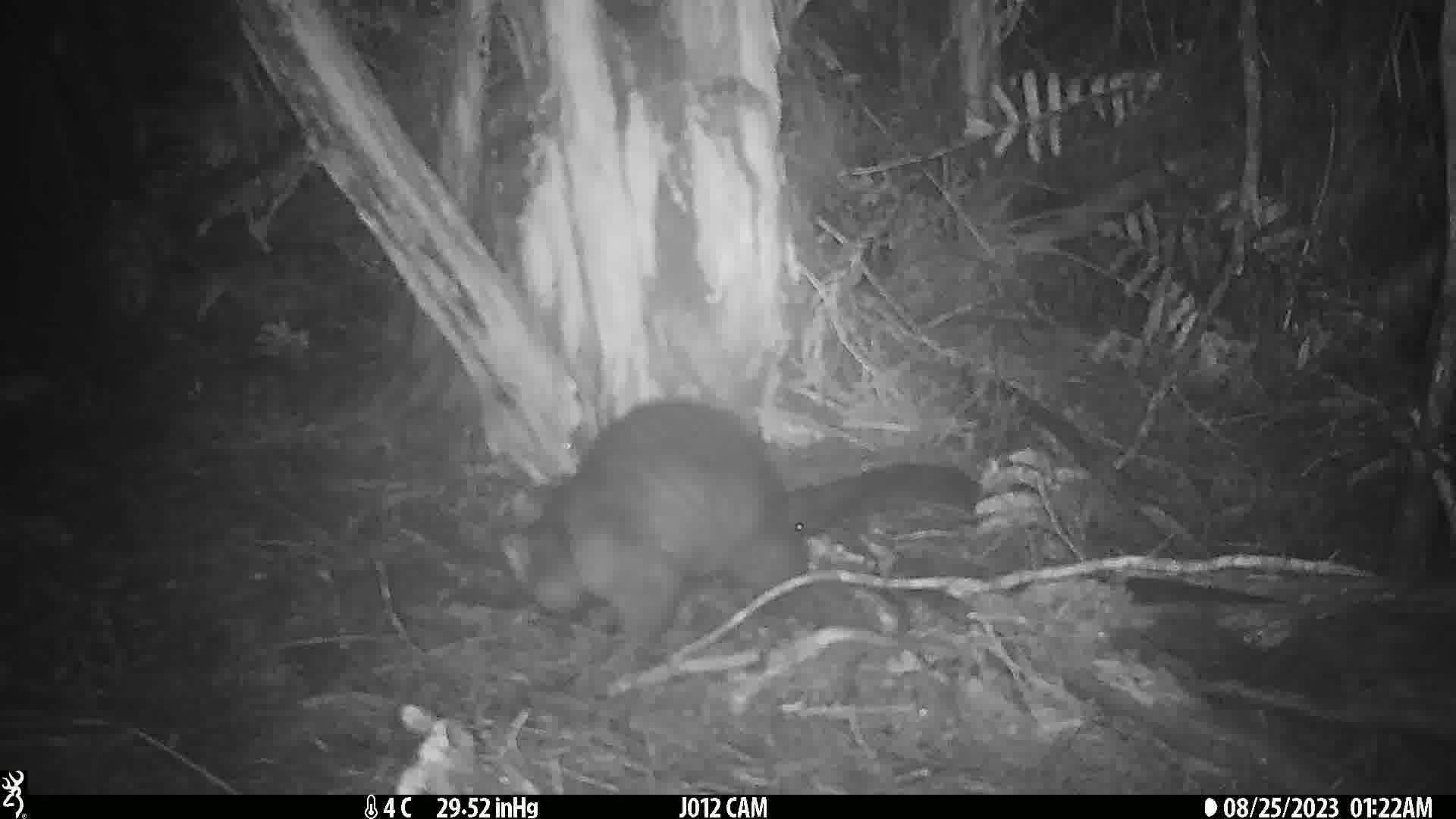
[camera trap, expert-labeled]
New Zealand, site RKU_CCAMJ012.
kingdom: Animalia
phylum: Chordata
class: Mammalia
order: Diprotodontia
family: Phalangeridae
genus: Trichosurus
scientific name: Trichosurus vulpecula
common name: common brushtail possum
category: possum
Possum (common brushtail possum) (Trichosurus vulpecula).